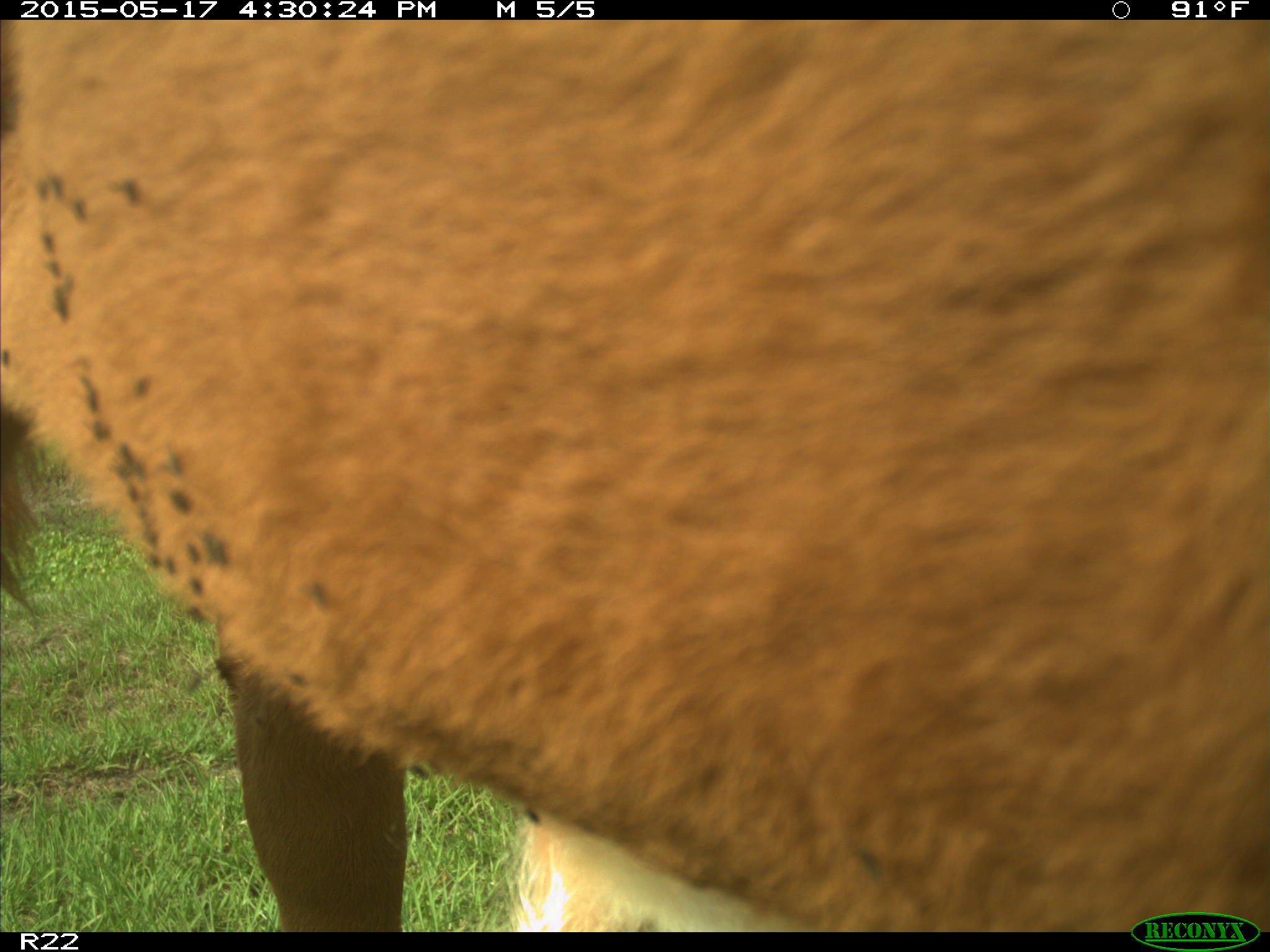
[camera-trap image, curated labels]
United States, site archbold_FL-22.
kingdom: Animalia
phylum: Chordata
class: Mammalia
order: Artiodactyla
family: Bovidae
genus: Bos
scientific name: Bos taurus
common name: domestic cow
Bos taurus (domestic cow).